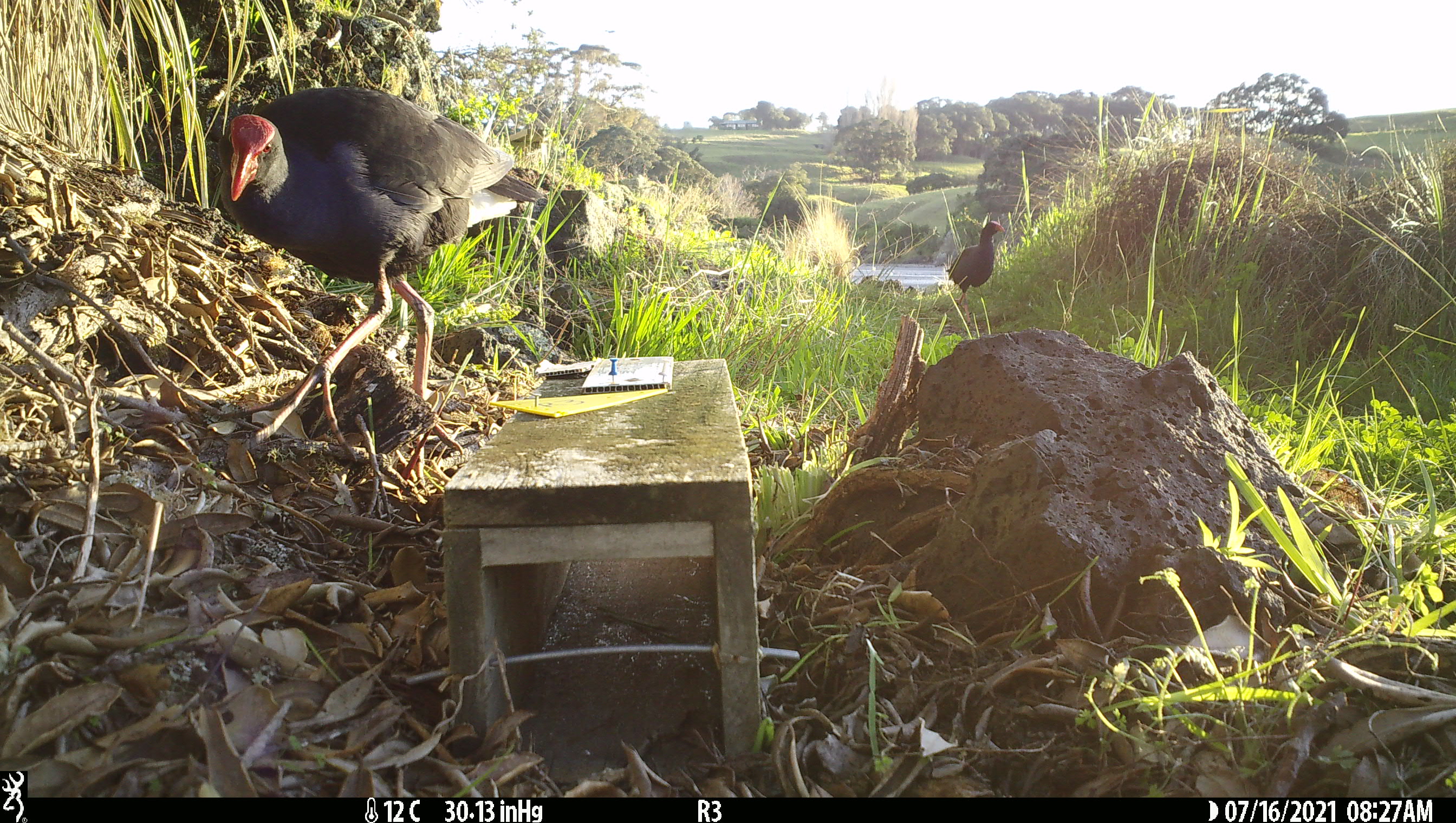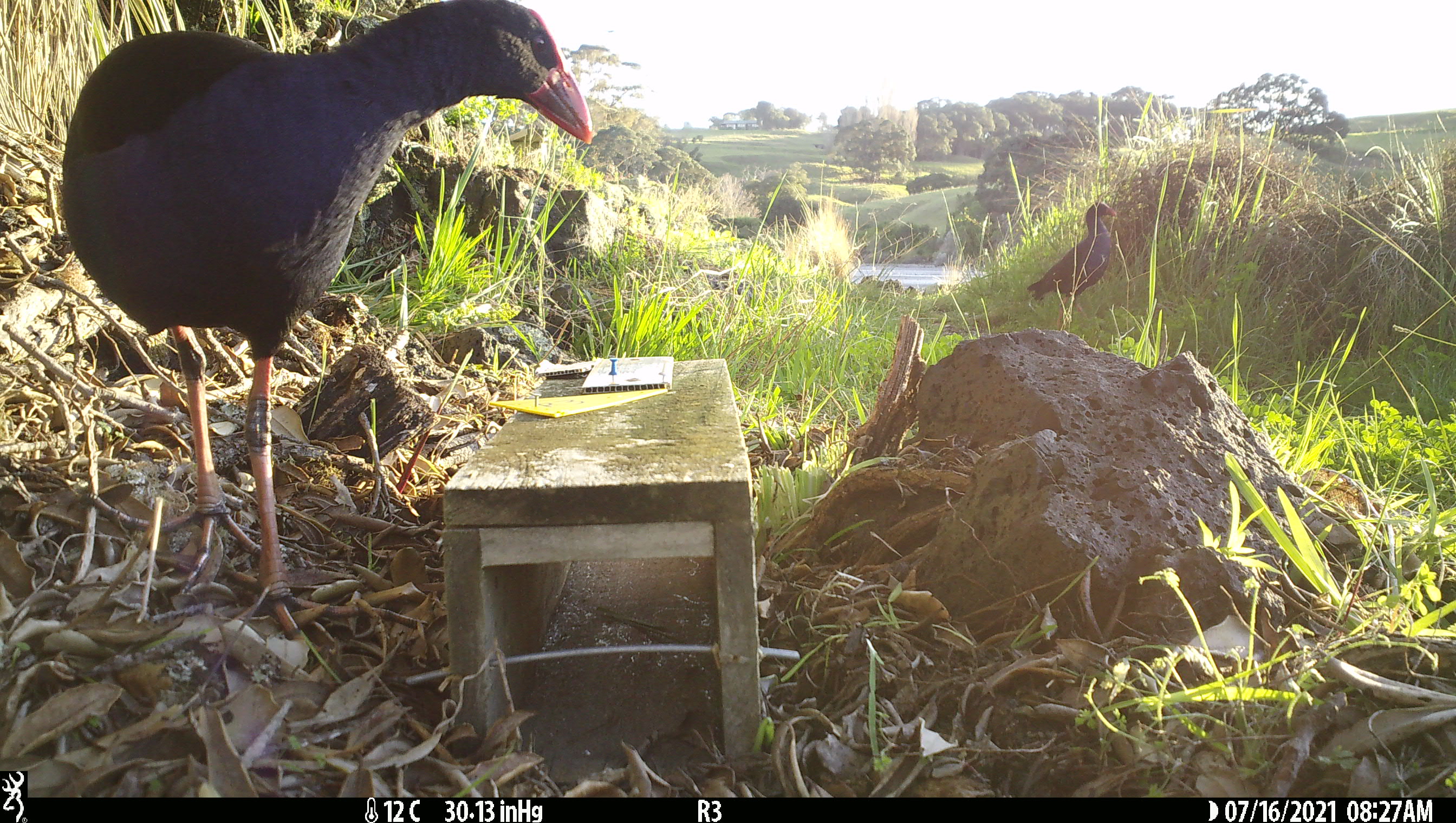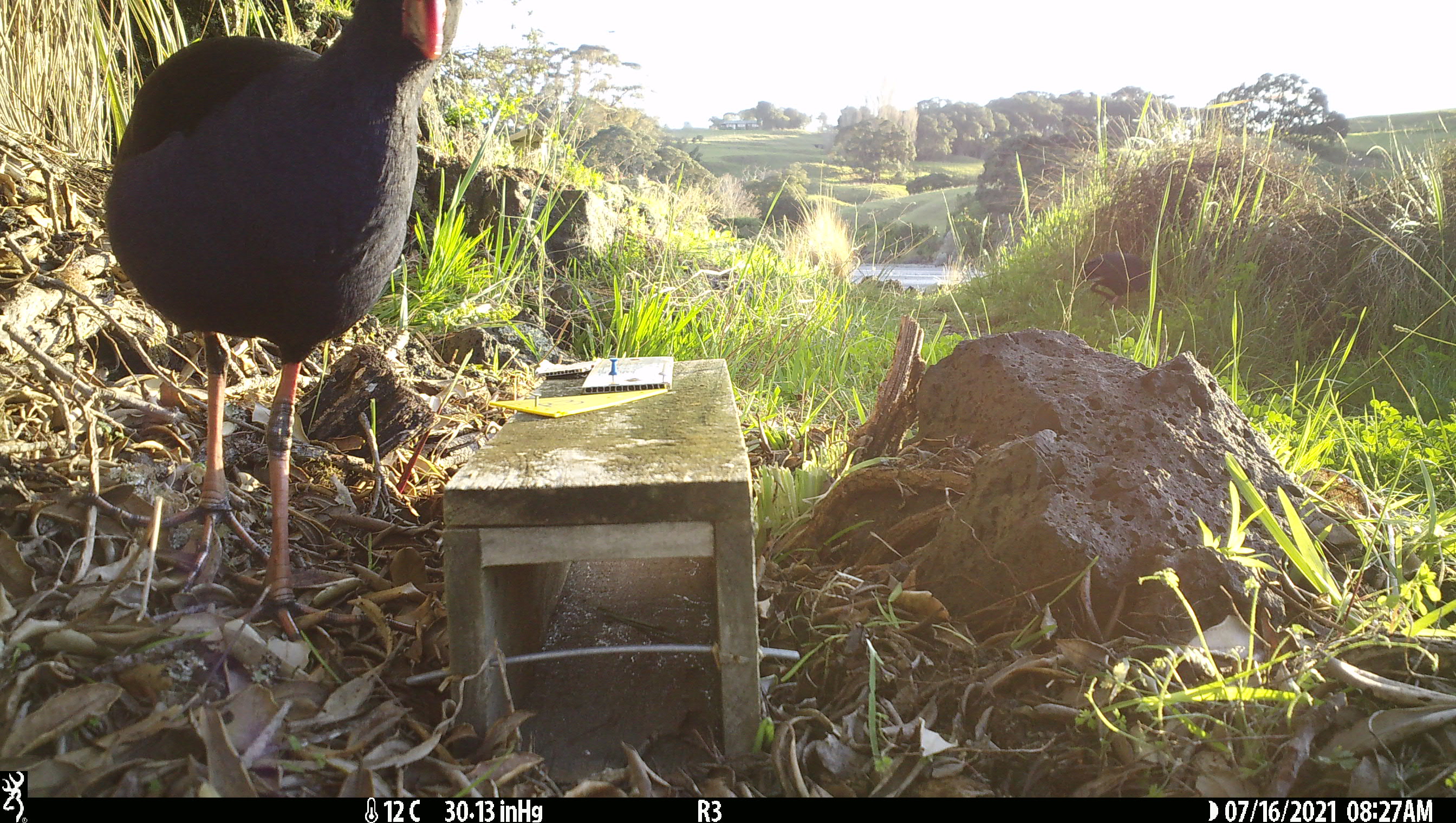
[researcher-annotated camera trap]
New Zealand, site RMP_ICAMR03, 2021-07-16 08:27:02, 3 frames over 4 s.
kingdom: Animalia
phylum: Chordata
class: Aves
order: Gruiformes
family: Rallidae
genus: Porphyrio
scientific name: Porphyrio melanotus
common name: australasian swamphen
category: pukeko